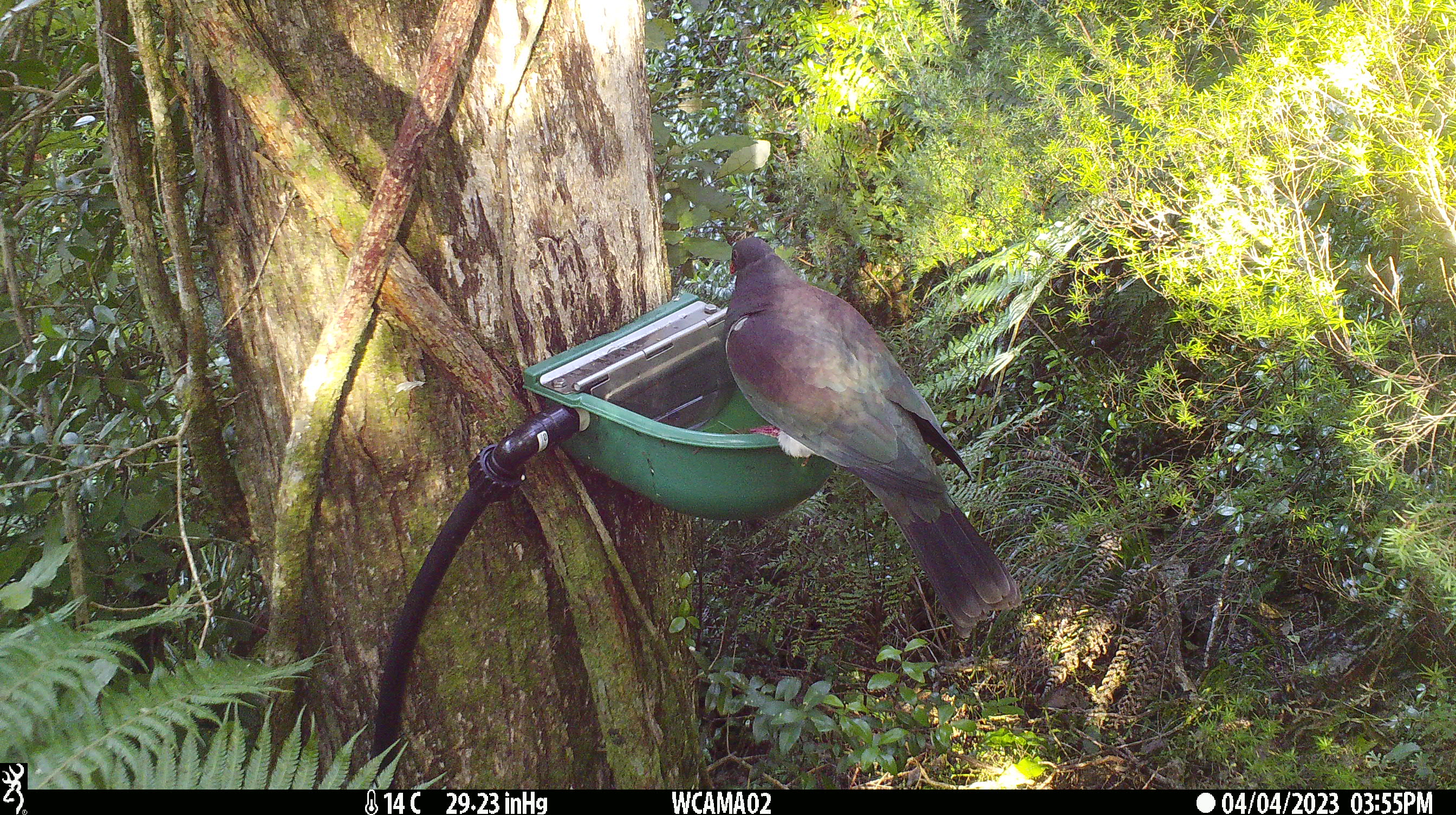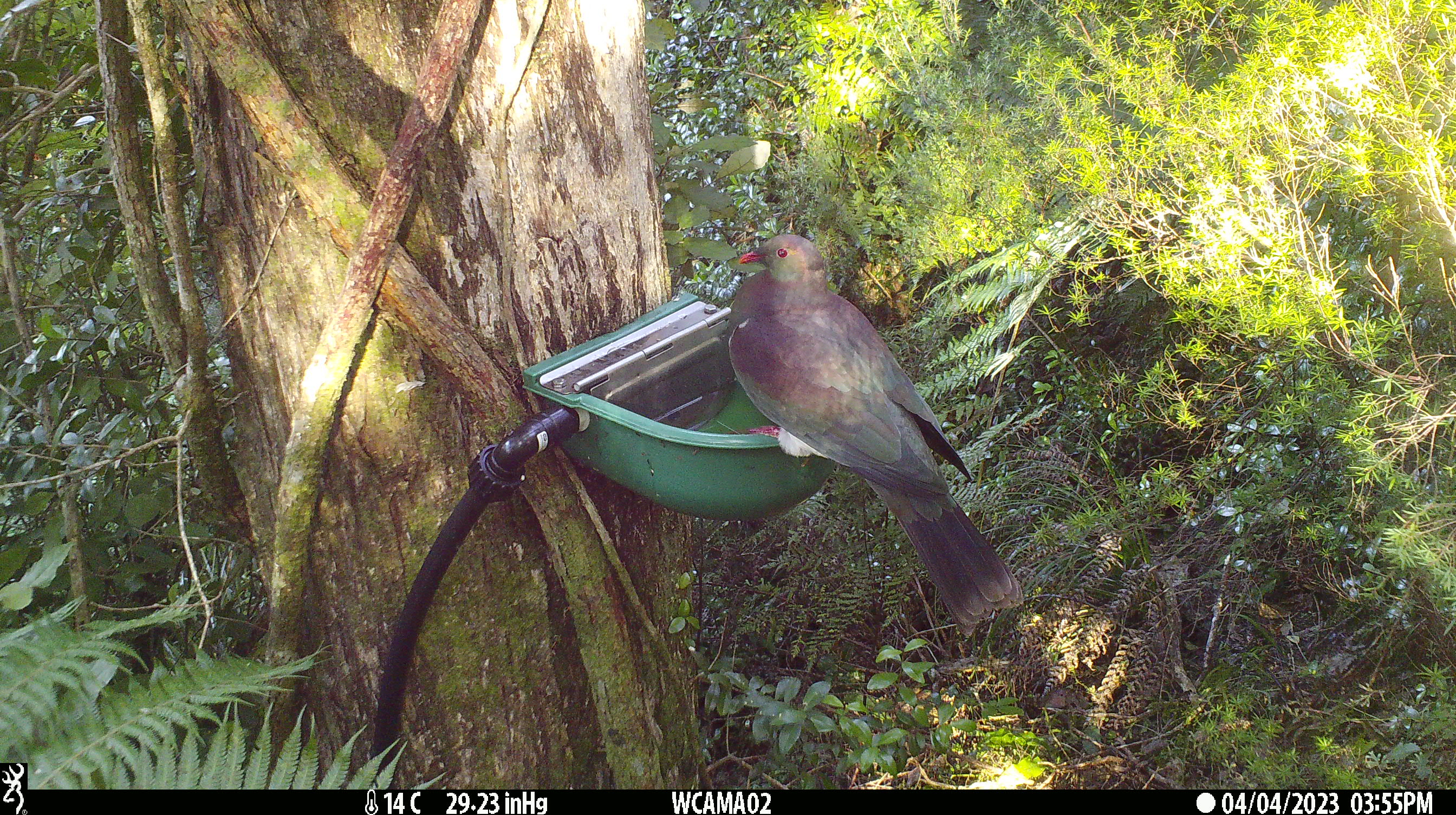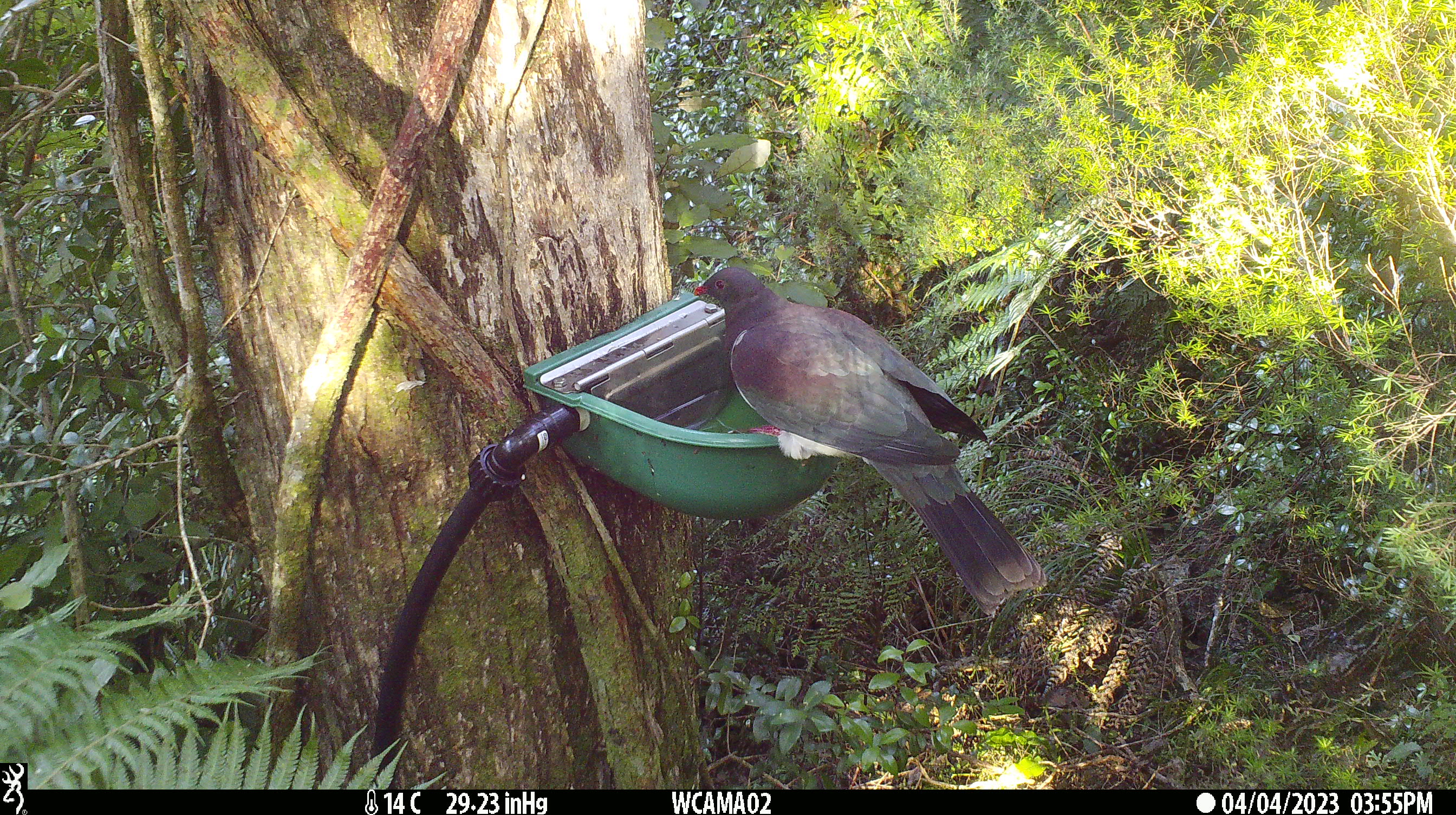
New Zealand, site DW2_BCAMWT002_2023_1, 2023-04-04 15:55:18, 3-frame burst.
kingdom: Animalia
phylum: Chordata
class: Aves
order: Columbiformes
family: Columbidae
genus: Hemiphaga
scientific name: Hemiphaga novaeseelandiae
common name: new zealand pigeon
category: kereru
Kereru (new zealand pigeon) (Hemiphaga novaeseelandiae).